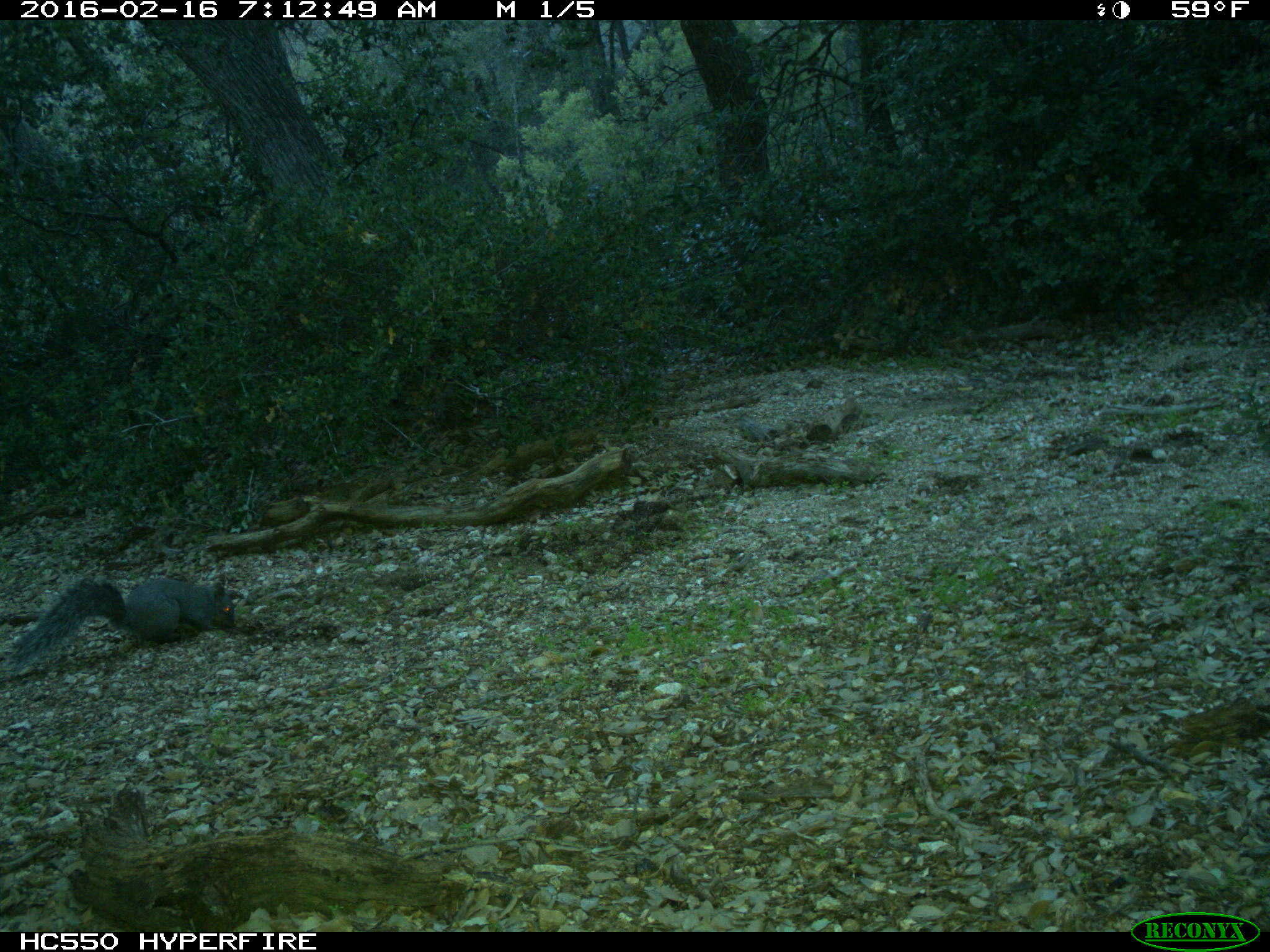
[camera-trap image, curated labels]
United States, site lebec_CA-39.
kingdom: Animalia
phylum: Chordata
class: Mammalia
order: Rodentia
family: Sciuridae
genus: Sciurus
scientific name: Sciurus carolinensis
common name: eastern gray squirrel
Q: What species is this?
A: Sciurus carolinensis (eastern gray squirrel).